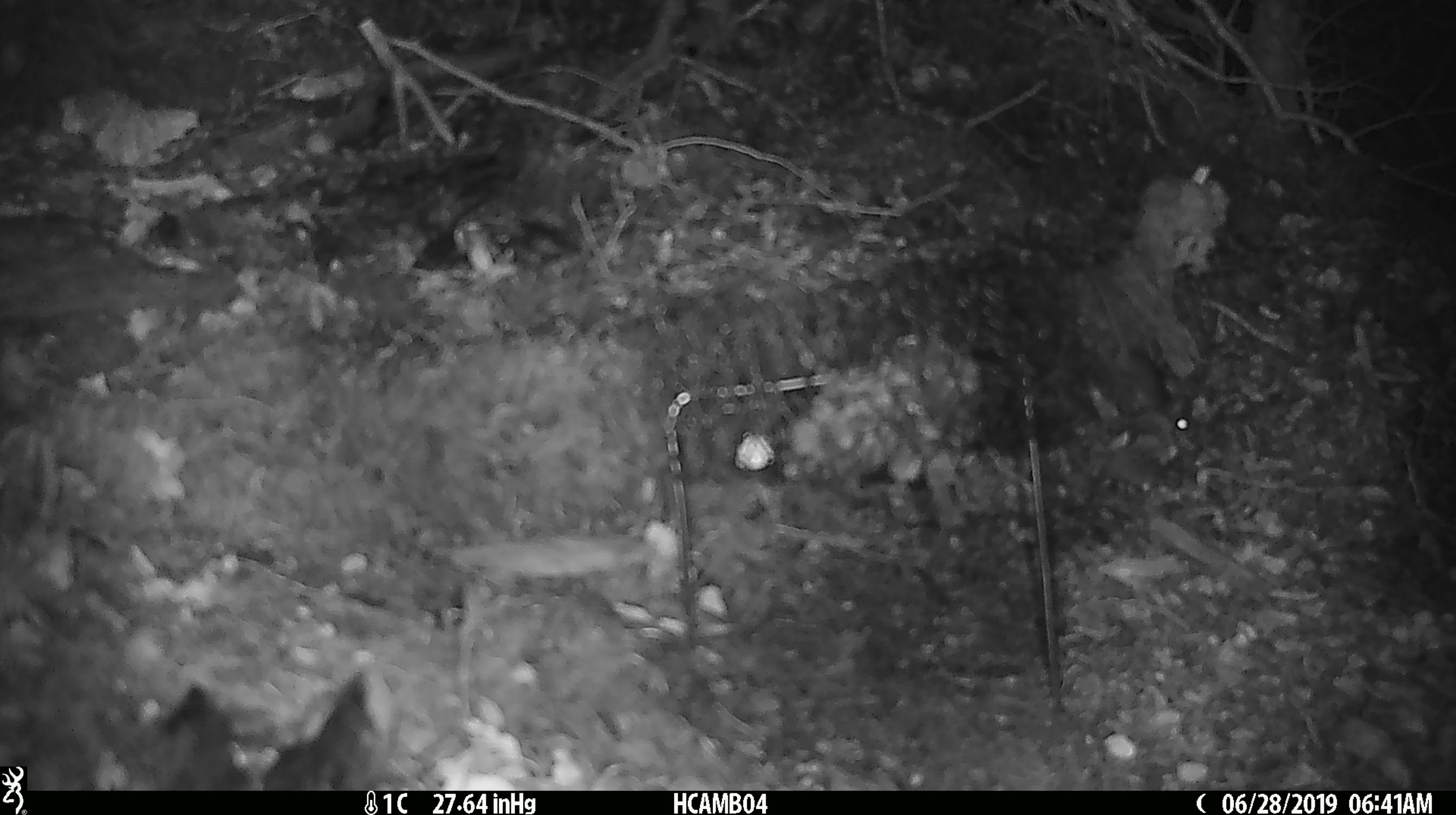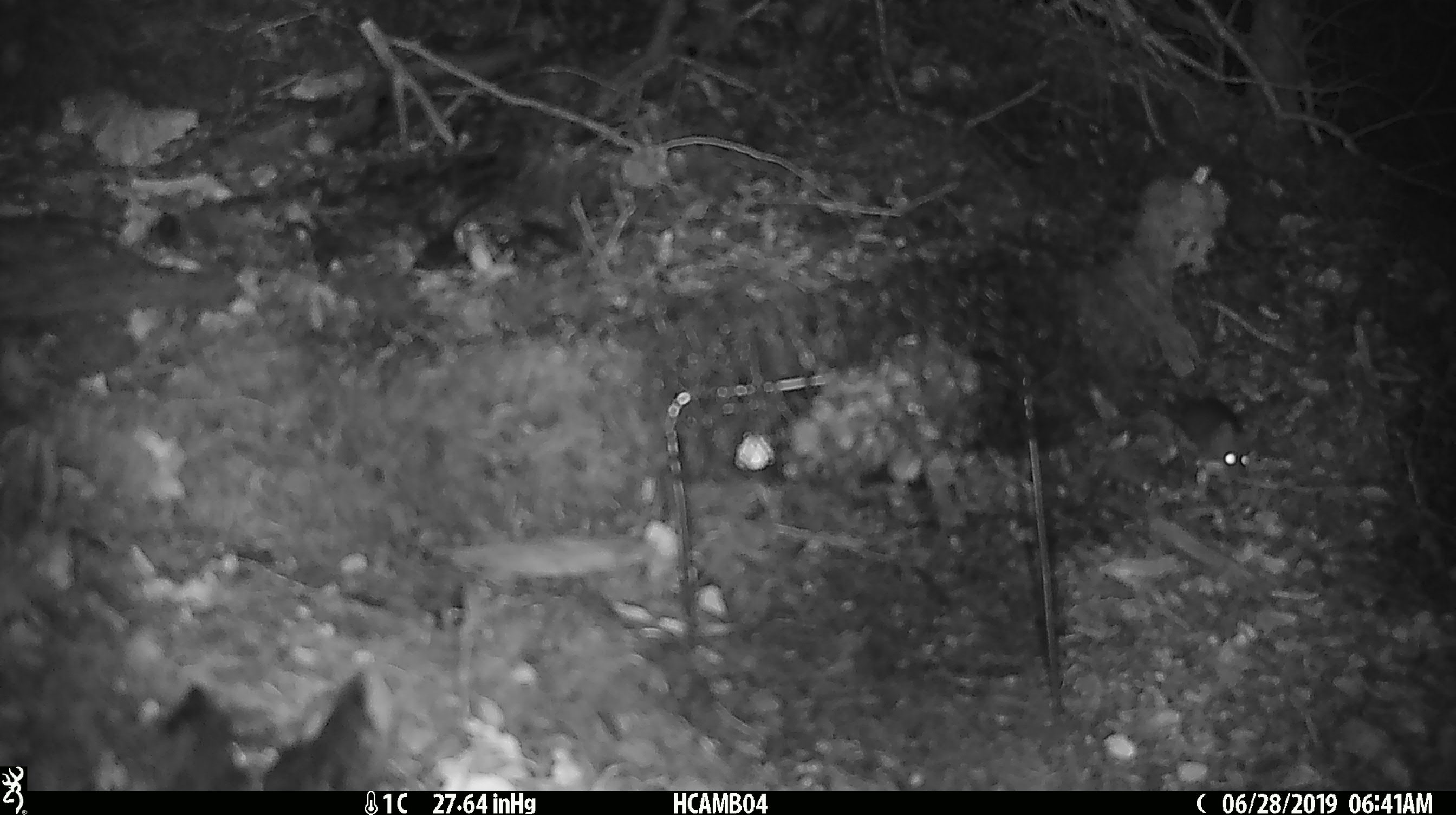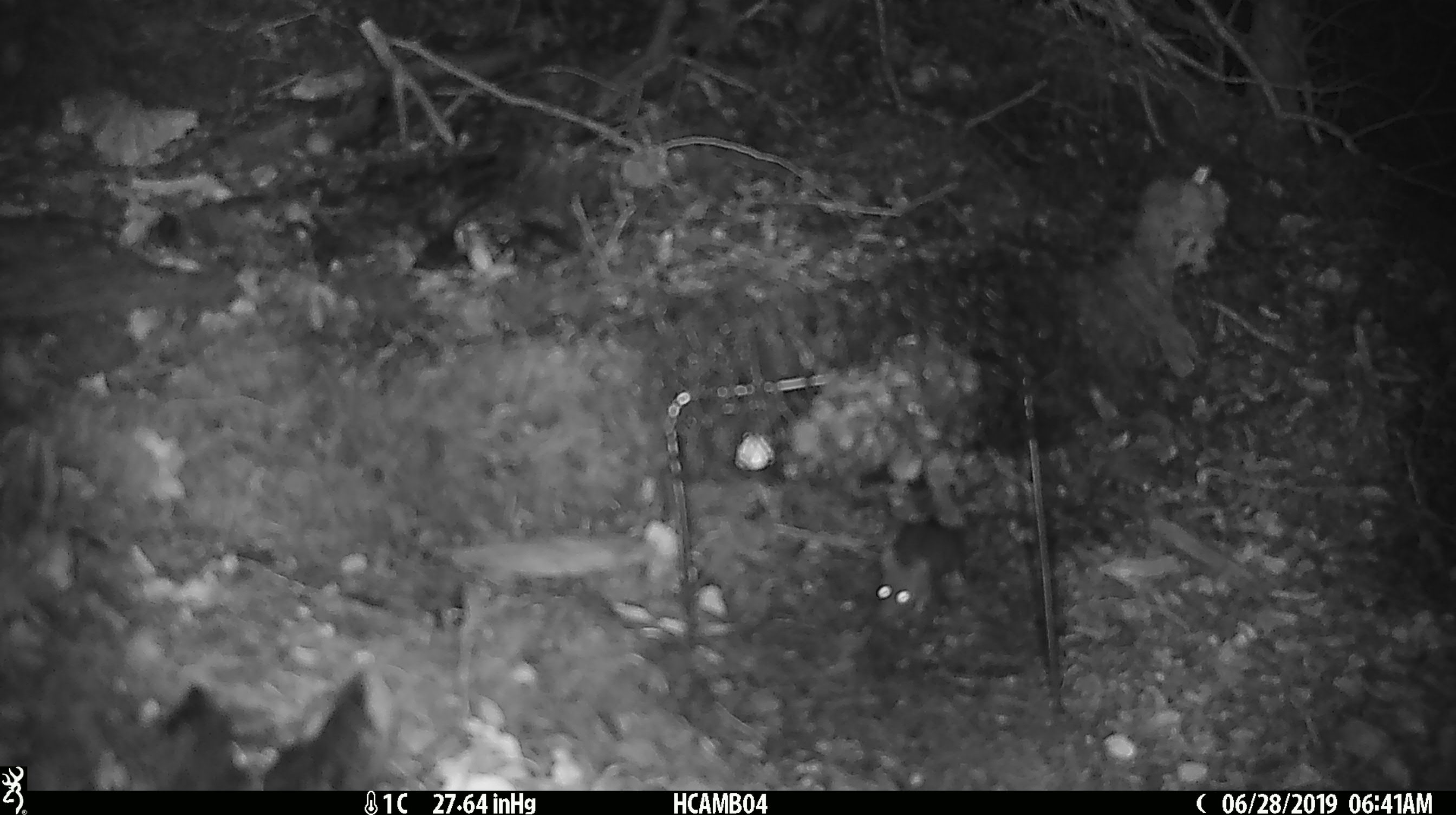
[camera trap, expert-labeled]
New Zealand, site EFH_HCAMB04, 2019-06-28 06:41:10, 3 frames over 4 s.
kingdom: Animalia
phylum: Chordata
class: Mammalia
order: Rodentia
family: Muridae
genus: Mus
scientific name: Mus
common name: mouse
Mouse (Mus).